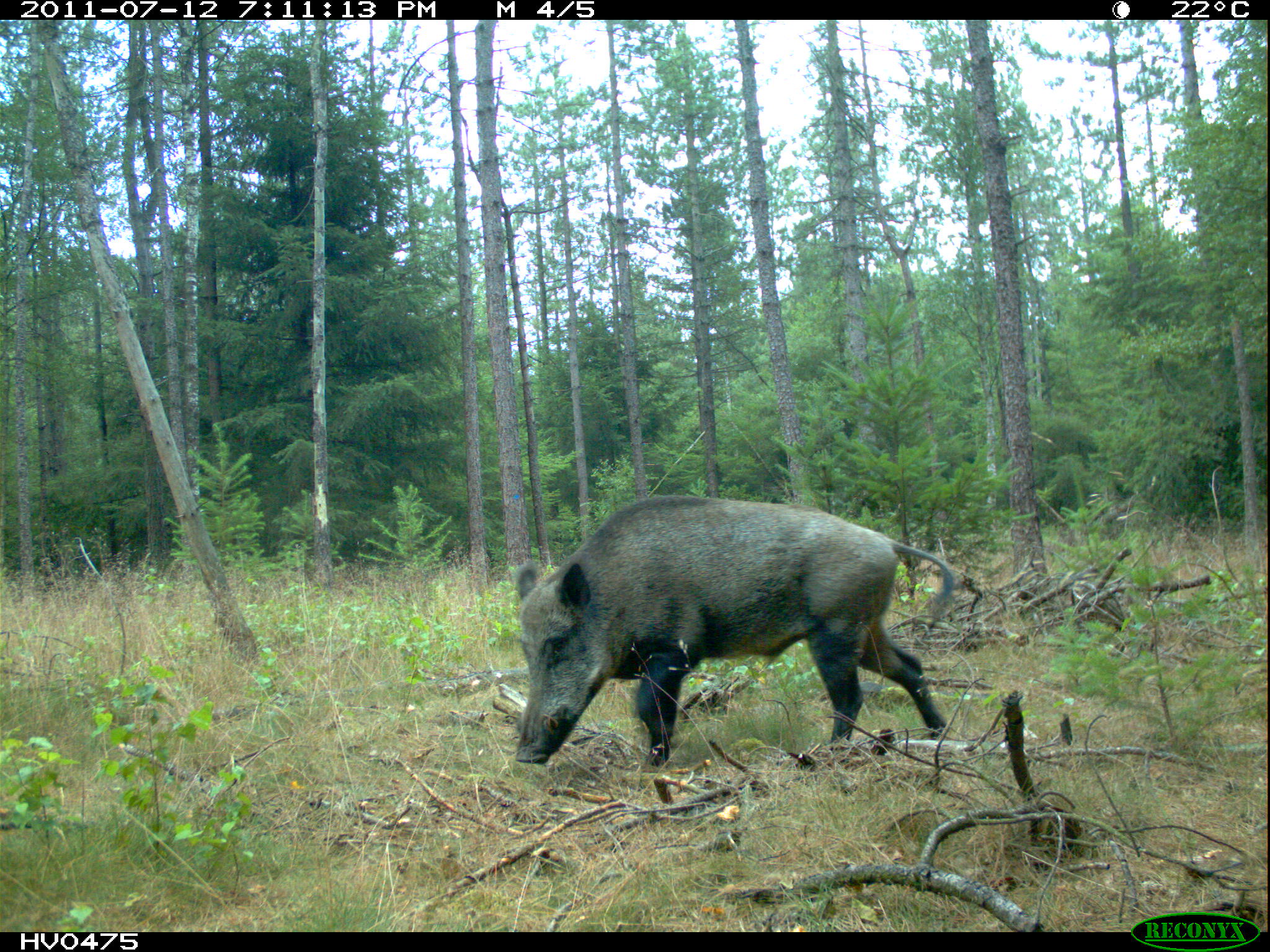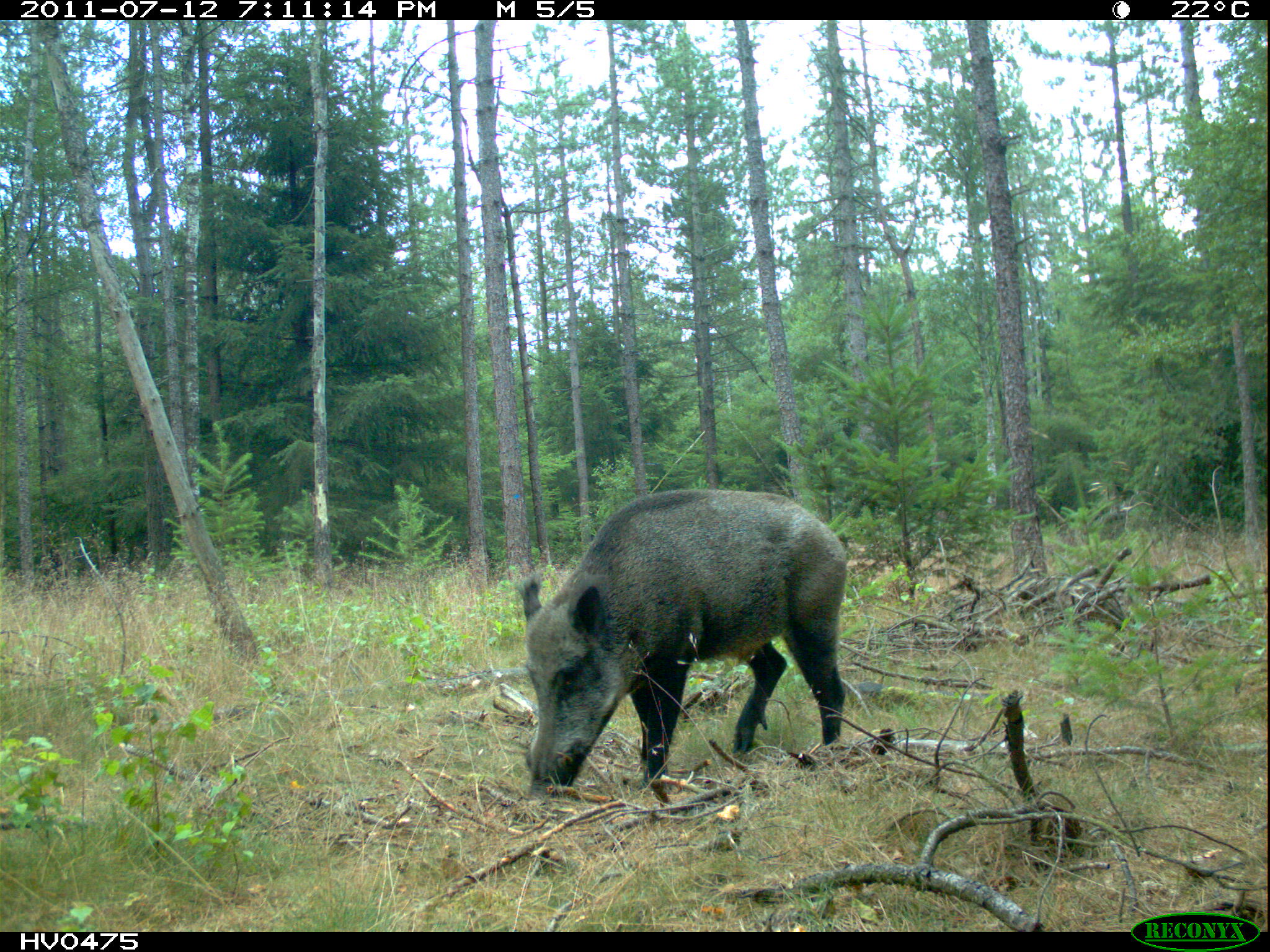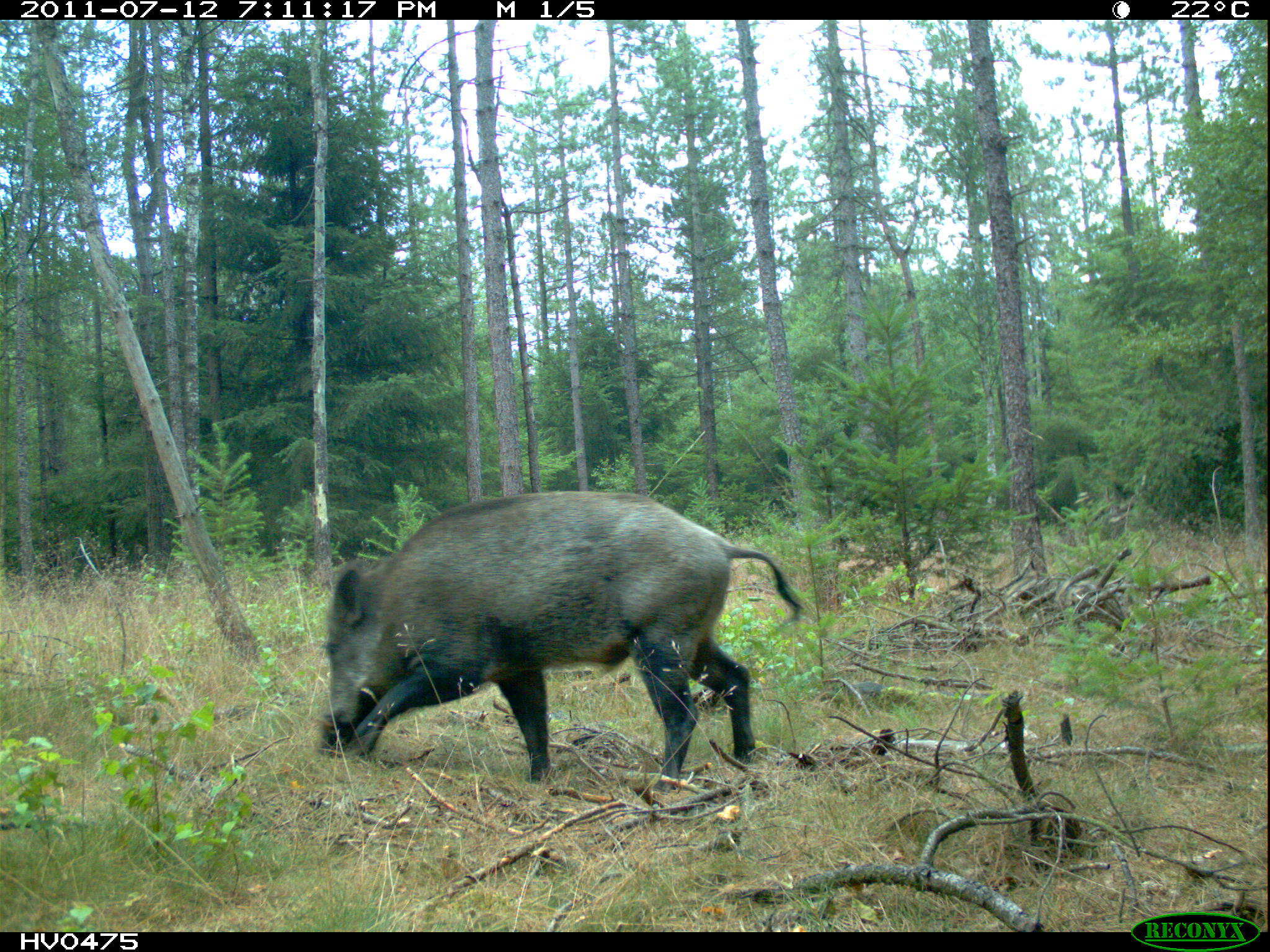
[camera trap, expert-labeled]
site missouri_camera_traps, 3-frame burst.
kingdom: Animalia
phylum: Chordata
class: Mammalia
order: Artiodactyla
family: Suidae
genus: Sus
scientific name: Sus scrofa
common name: wild boar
Wild boar (Sus scrofa). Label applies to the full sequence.